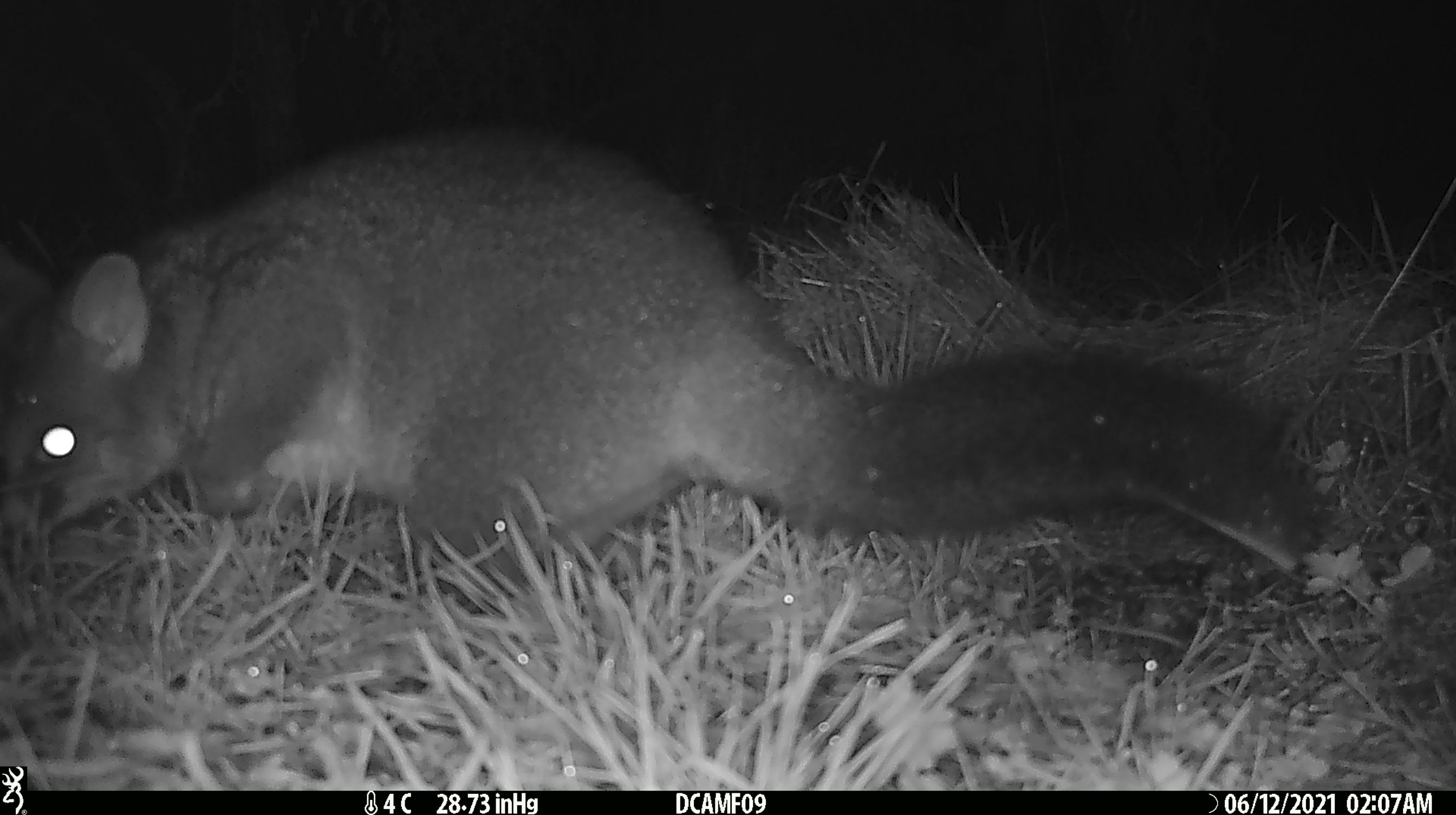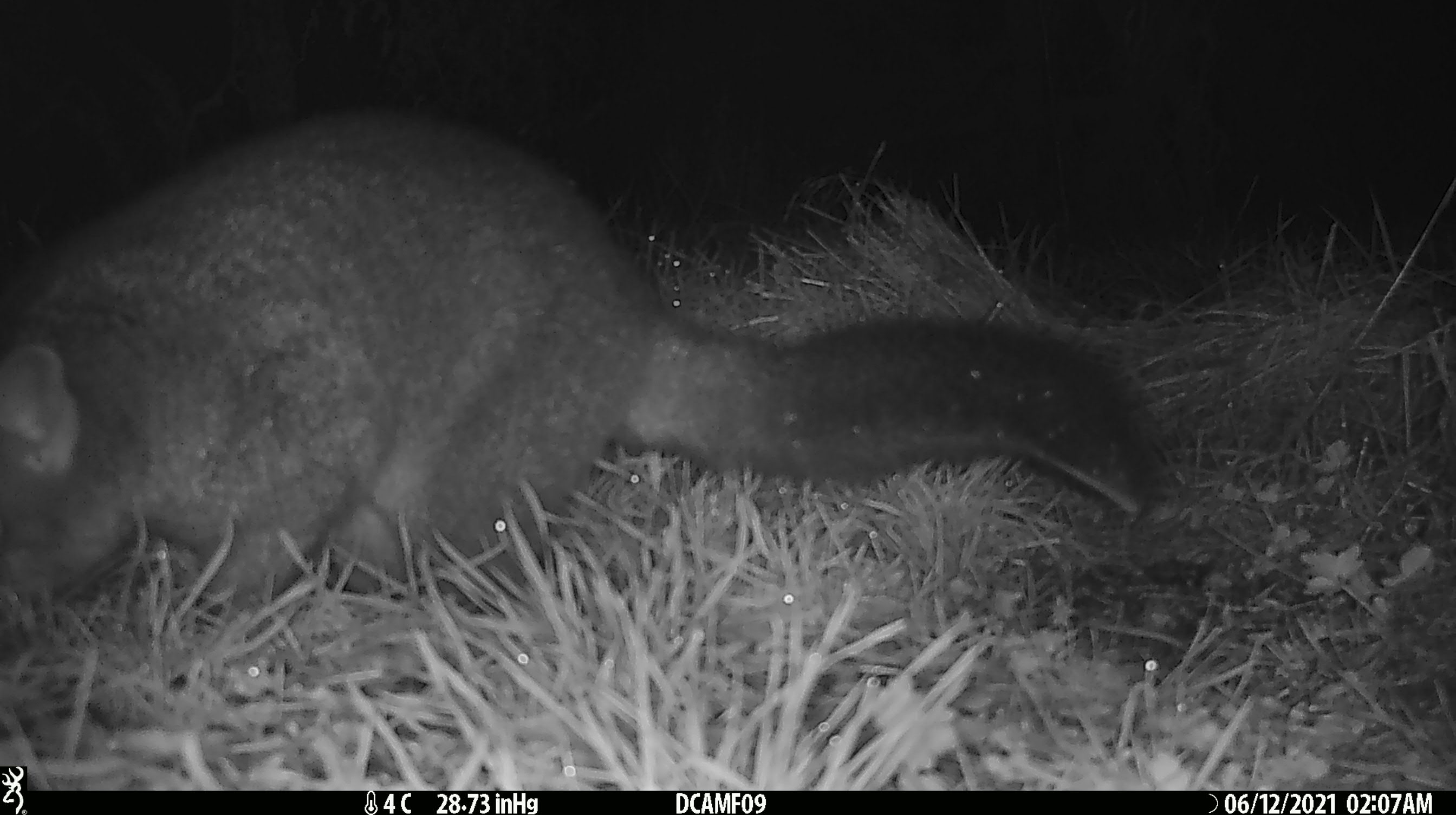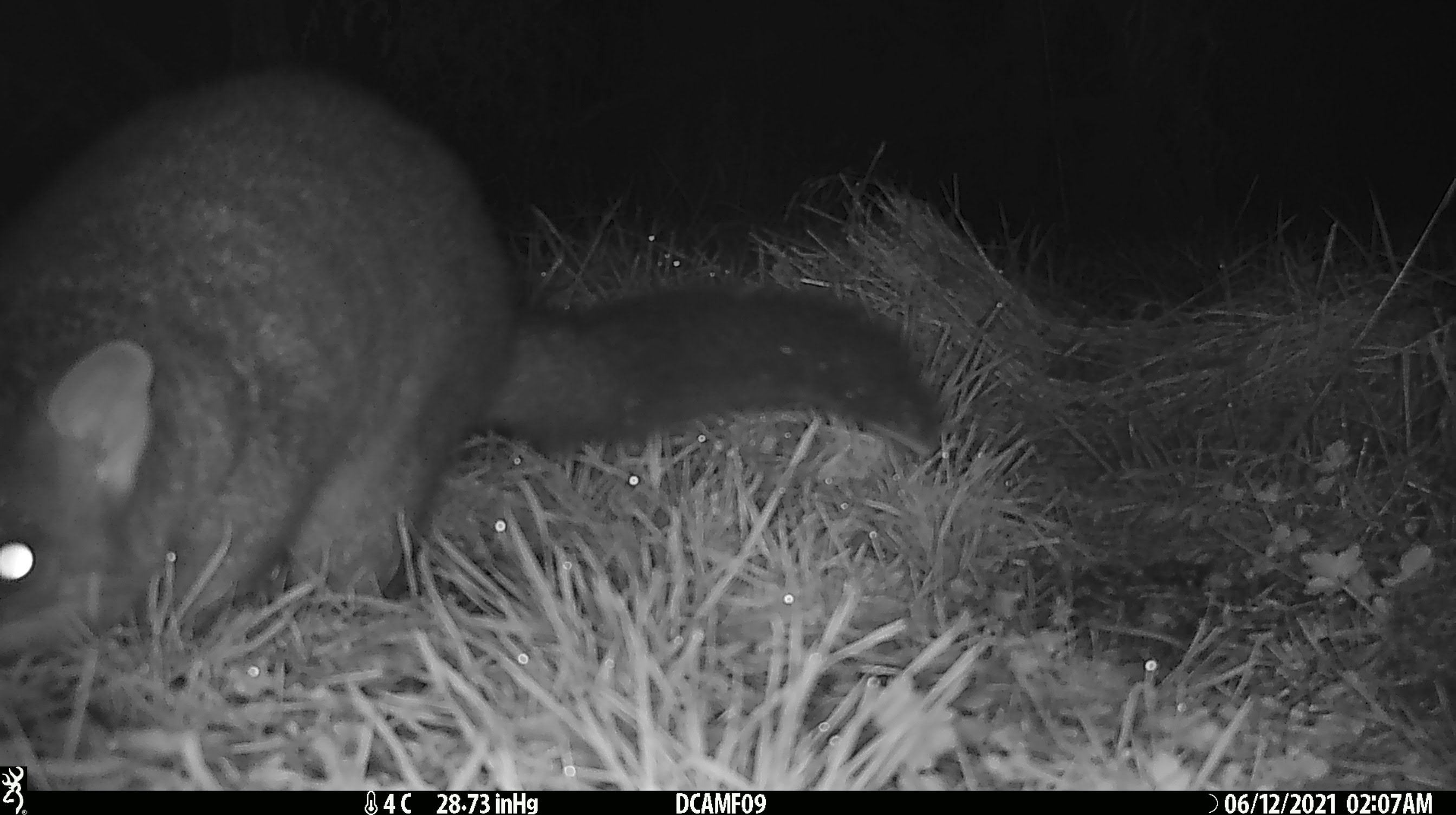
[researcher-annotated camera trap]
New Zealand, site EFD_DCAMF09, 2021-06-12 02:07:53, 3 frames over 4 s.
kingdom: Animalia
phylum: Chordata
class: Mammalia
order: Diprotodontia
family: Phalangeridae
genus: Trichosurus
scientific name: Trichosurus vulpecula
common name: common brushtail possum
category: possum